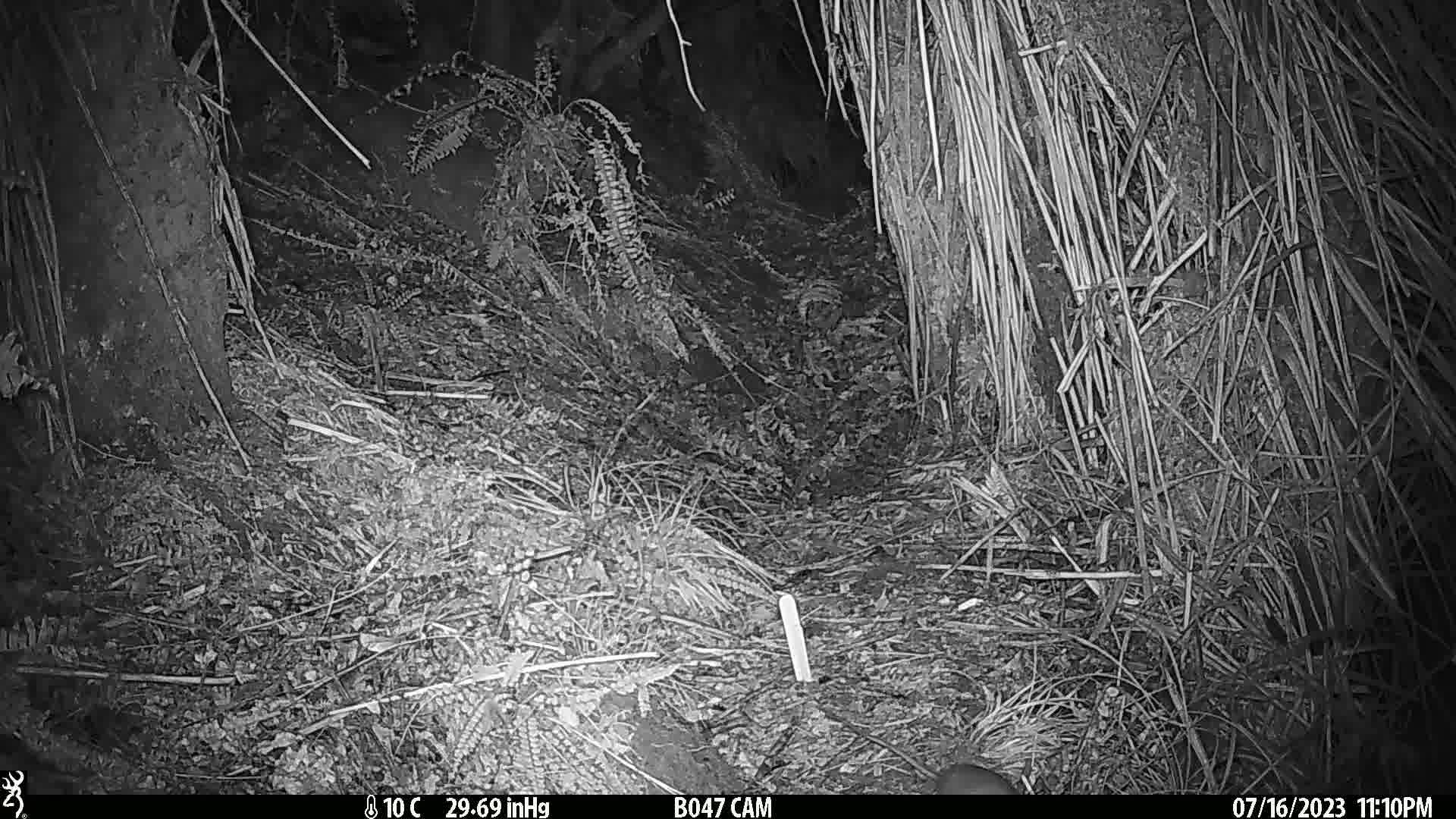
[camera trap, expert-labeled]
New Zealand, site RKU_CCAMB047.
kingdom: Animalia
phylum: Chordata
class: Mammalia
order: Rodentia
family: Muridae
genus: Rattus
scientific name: Rattus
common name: rat